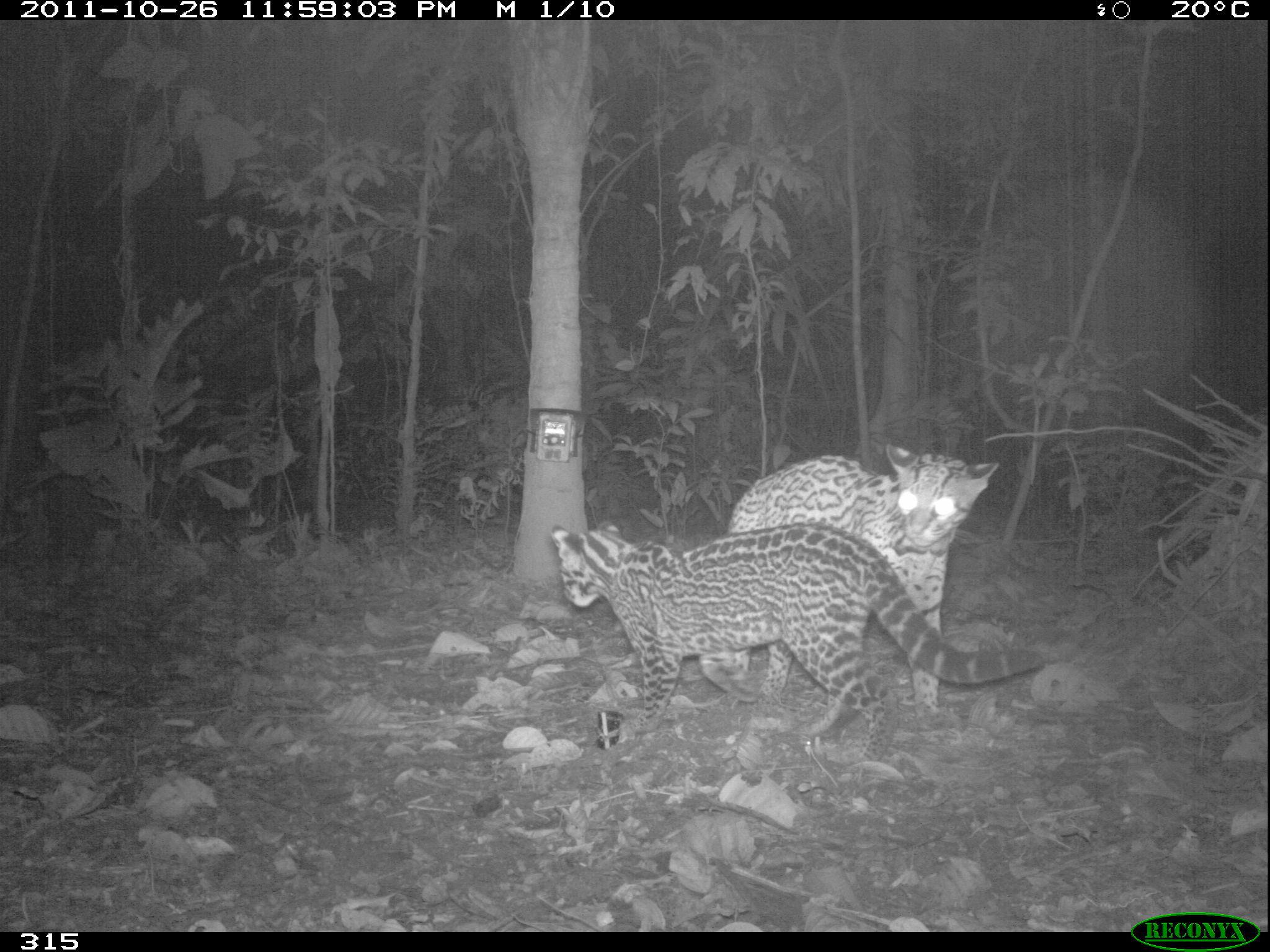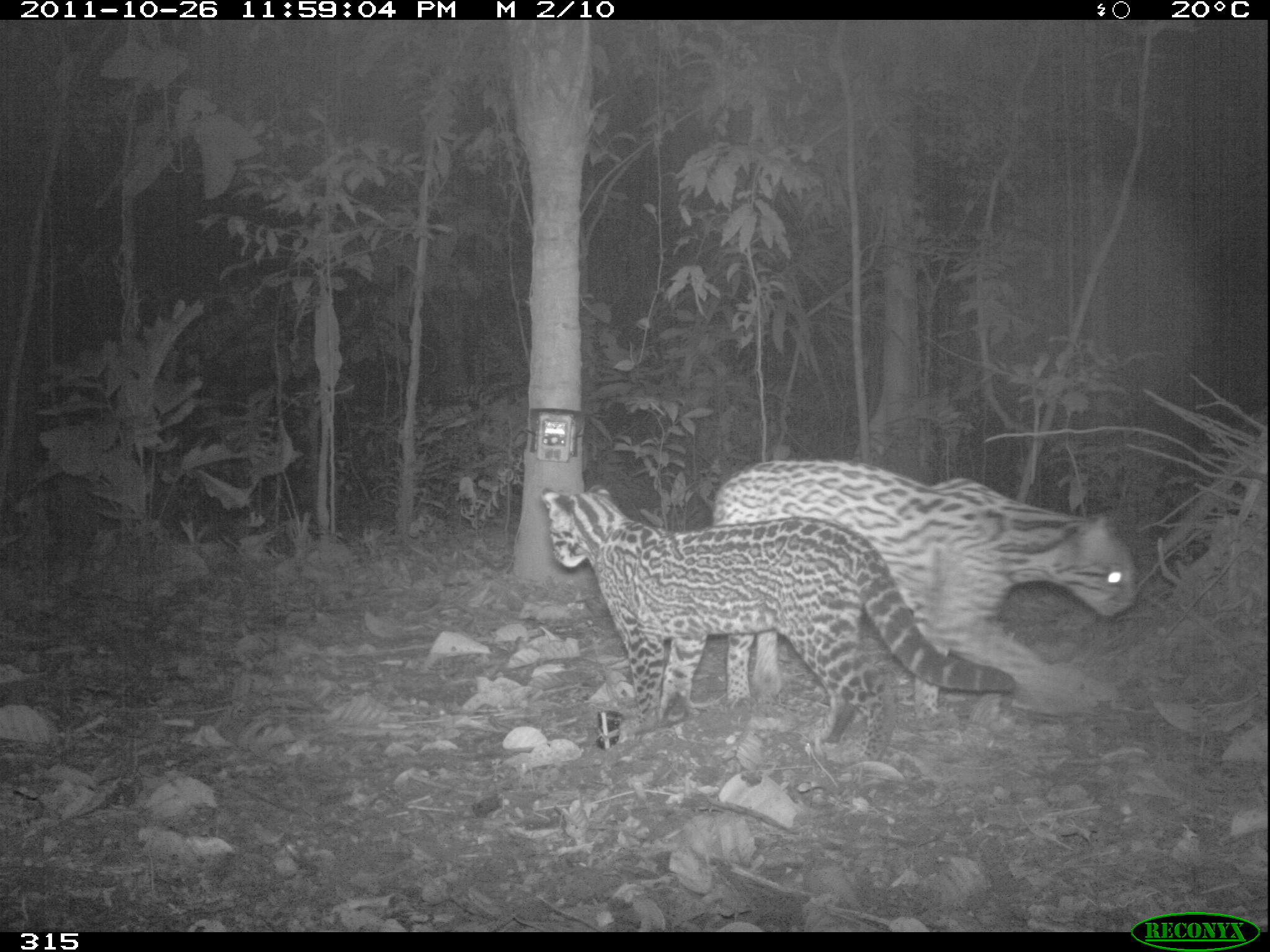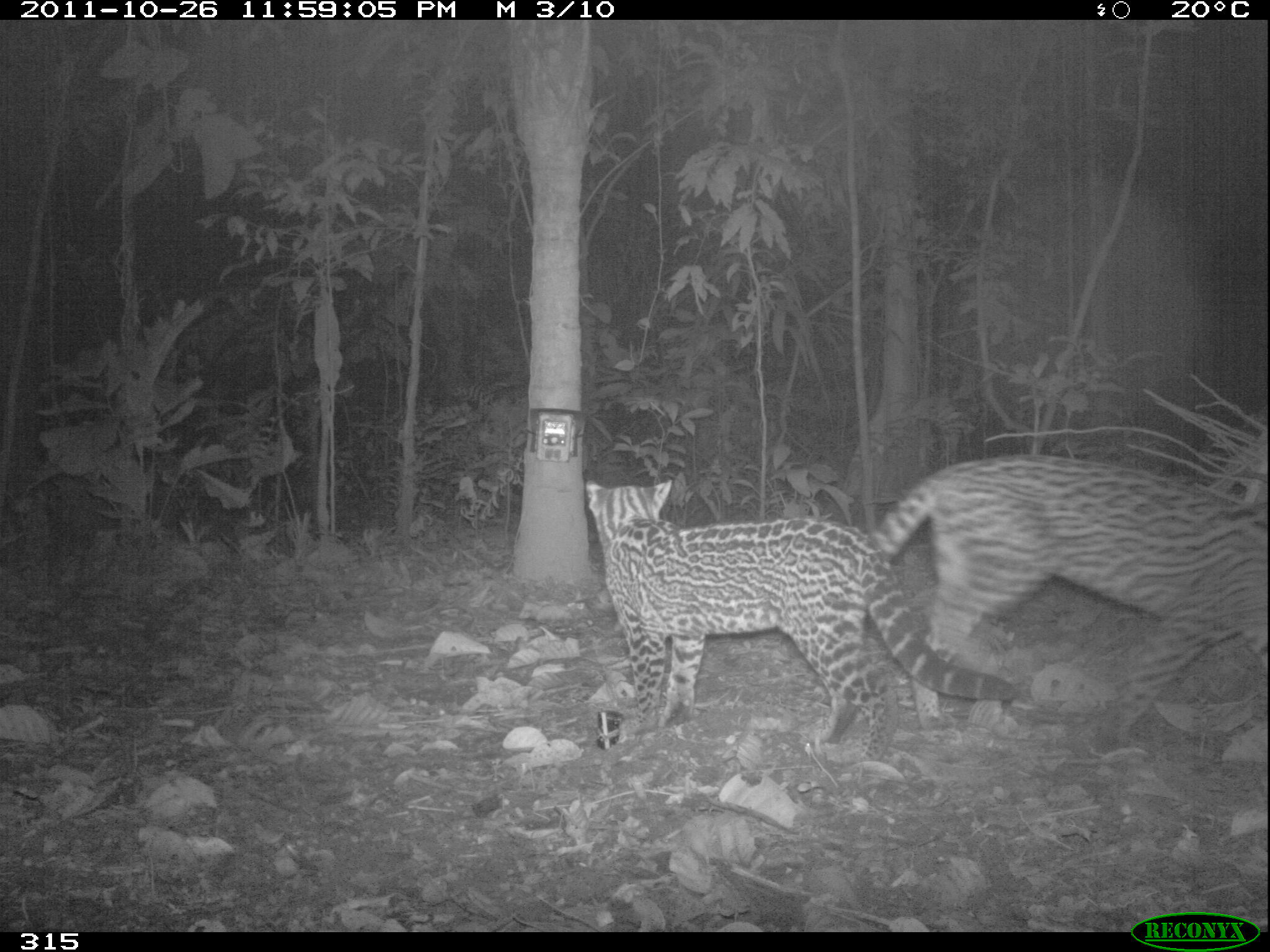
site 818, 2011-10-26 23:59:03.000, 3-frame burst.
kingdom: Animalia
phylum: Chordata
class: Mammalia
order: Carnivora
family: Felidae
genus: Leopardus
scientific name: Leopardus pardalis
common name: ocelot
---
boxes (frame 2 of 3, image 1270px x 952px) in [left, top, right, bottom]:
leopardus pardalis: [542, 482, 1015, 766]; [712, 456, 1136, 717]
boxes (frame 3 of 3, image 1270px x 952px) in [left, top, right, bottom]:
leopardus pardalis: [584, 479, 1016, 762]; [871, 454, 1266, 752]